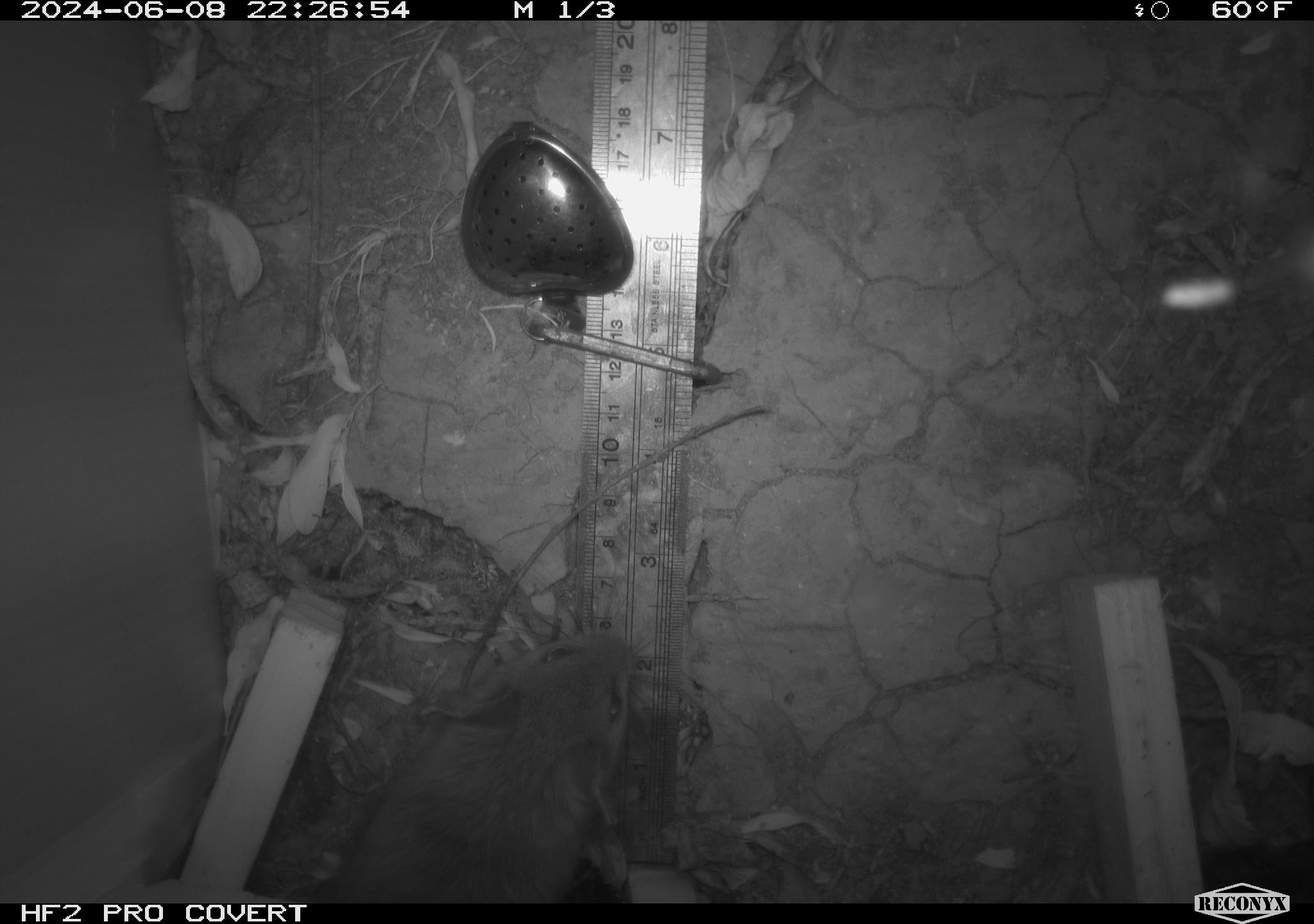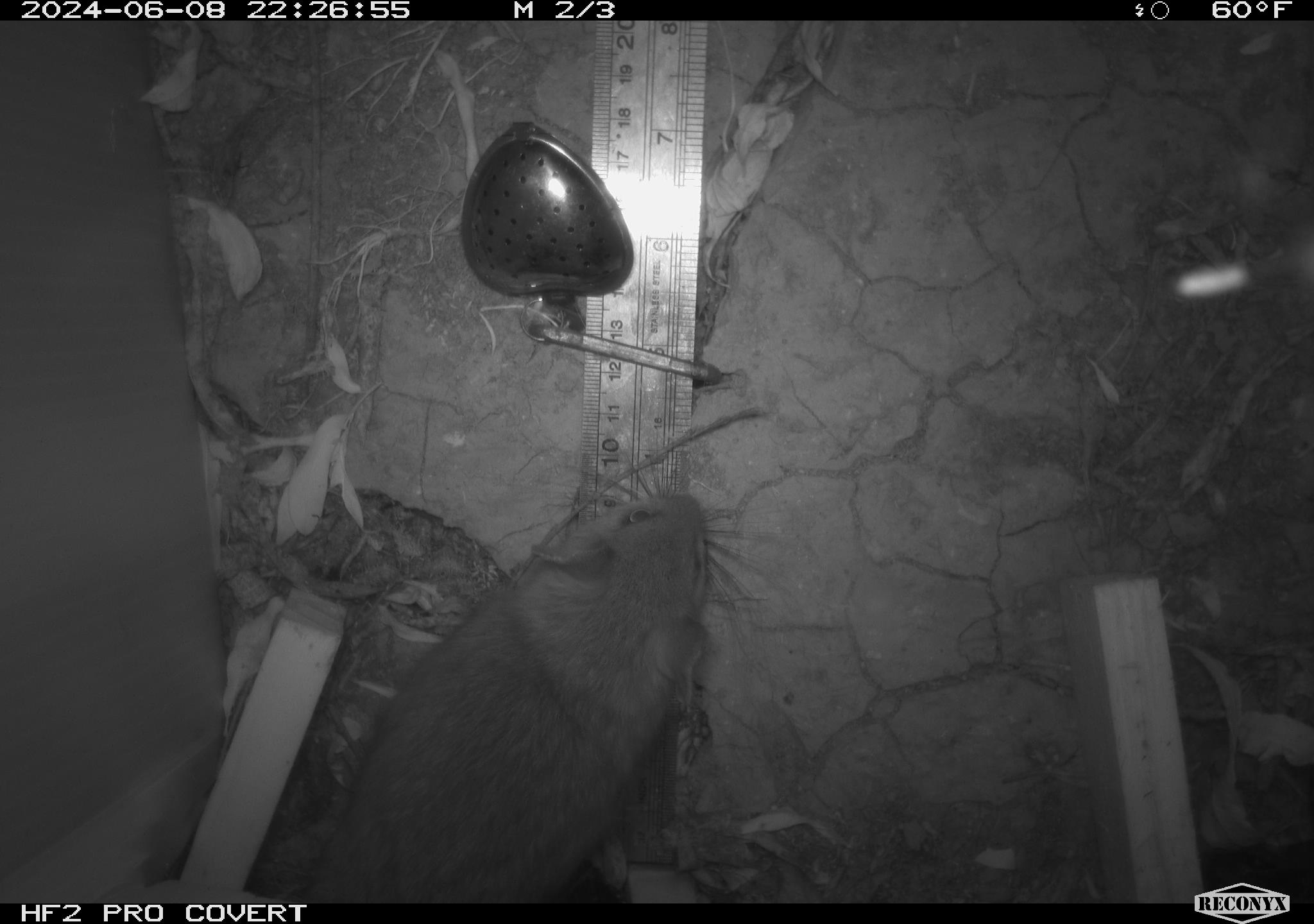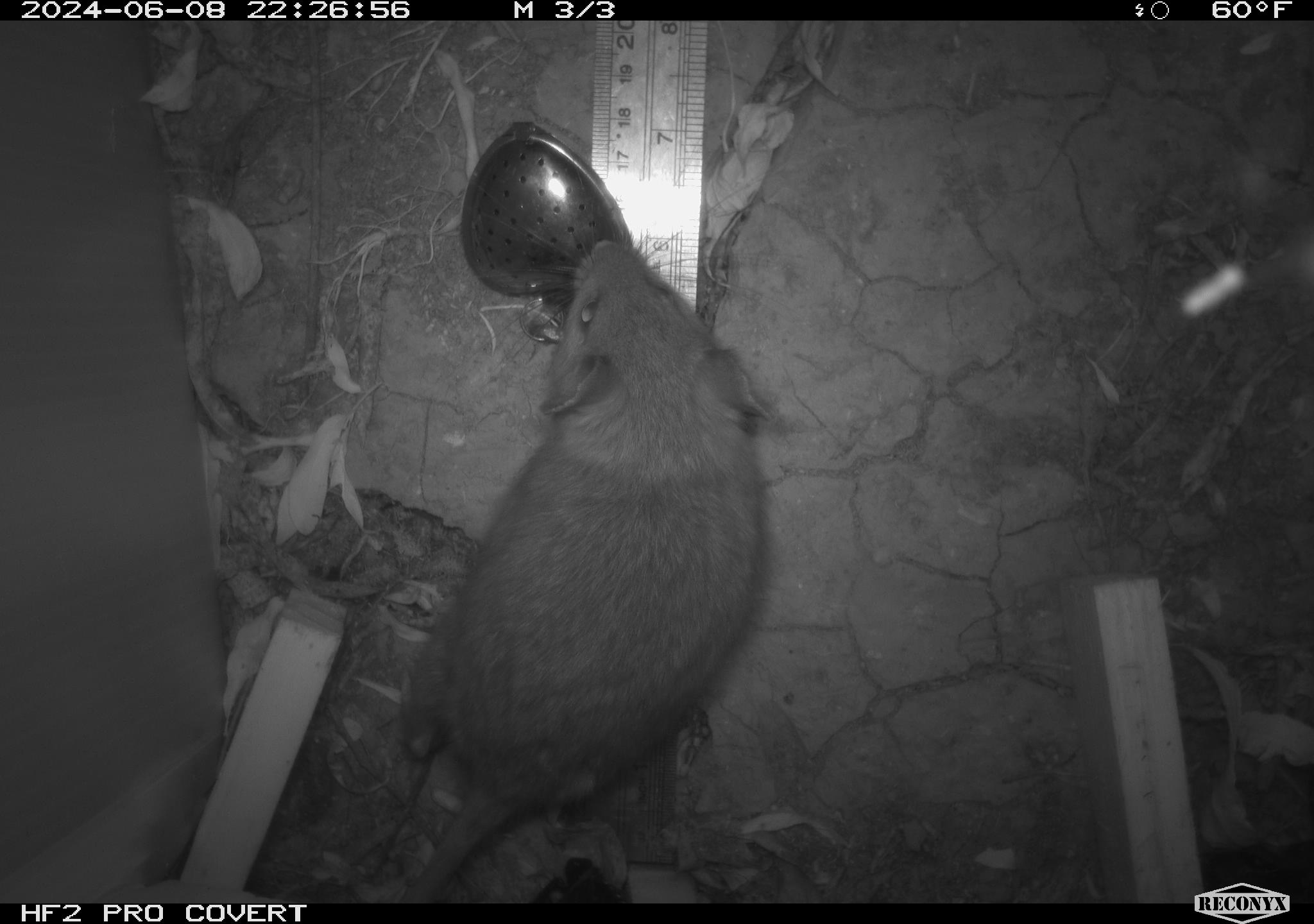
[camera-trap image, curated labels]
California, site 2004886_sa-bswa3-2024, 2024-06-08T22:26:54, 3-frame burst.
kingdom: Animalia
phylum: Chordata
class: Mammalia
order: Rodentia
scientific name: Rodentia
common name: woodrat or rat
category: woodrat or rat species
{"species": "woodrat or rat species (woodrat or rat) (Rodentia)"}